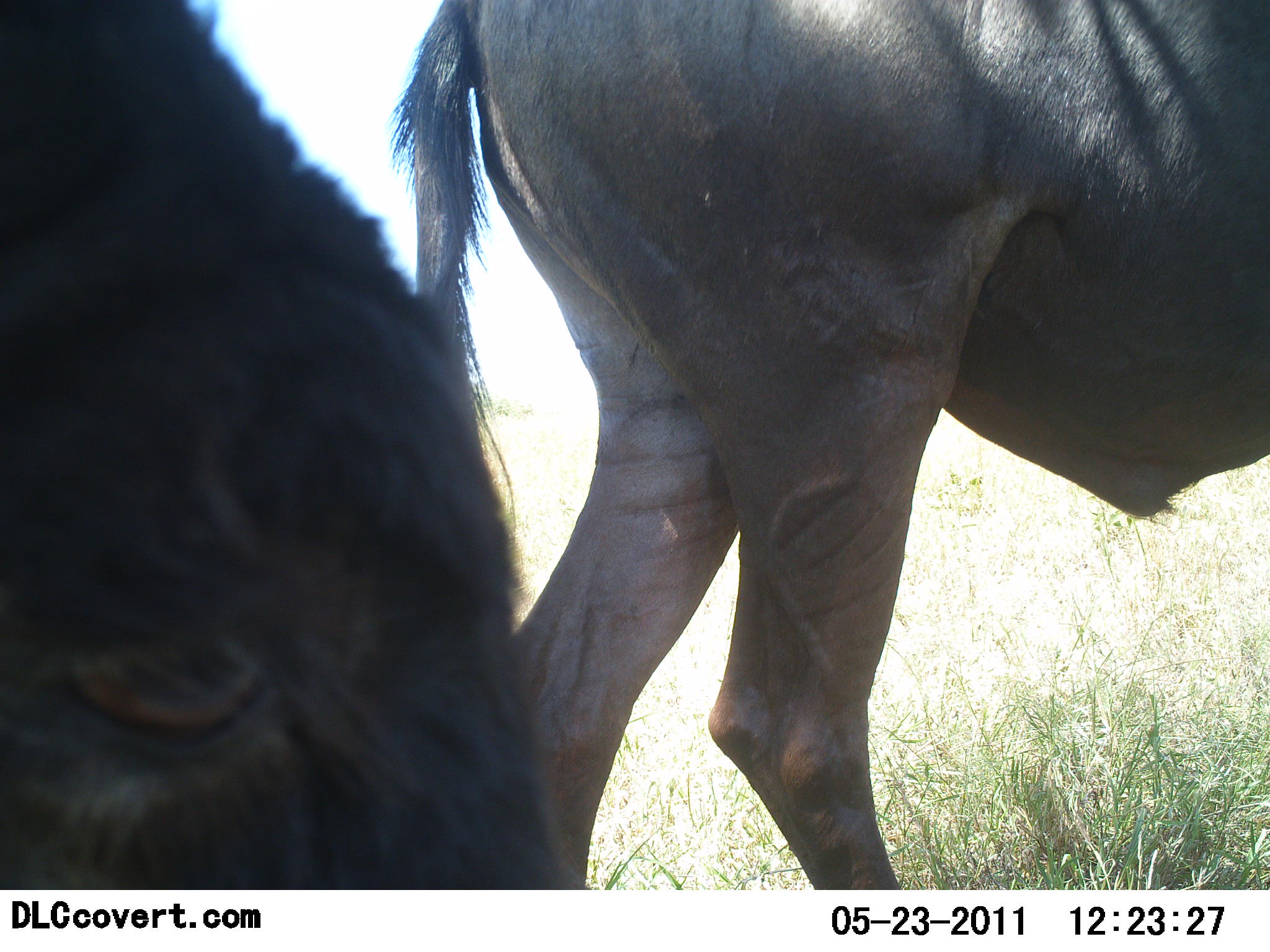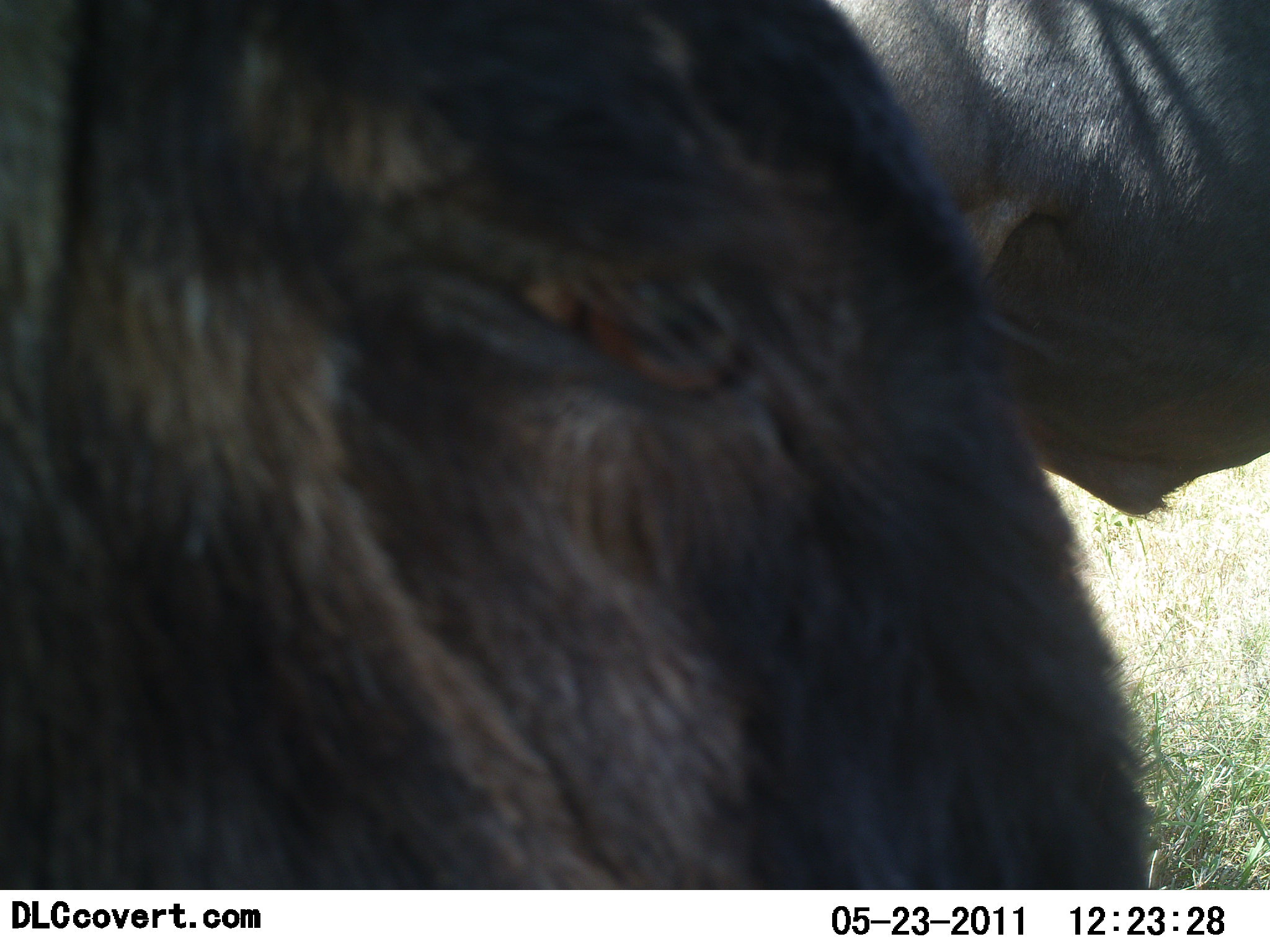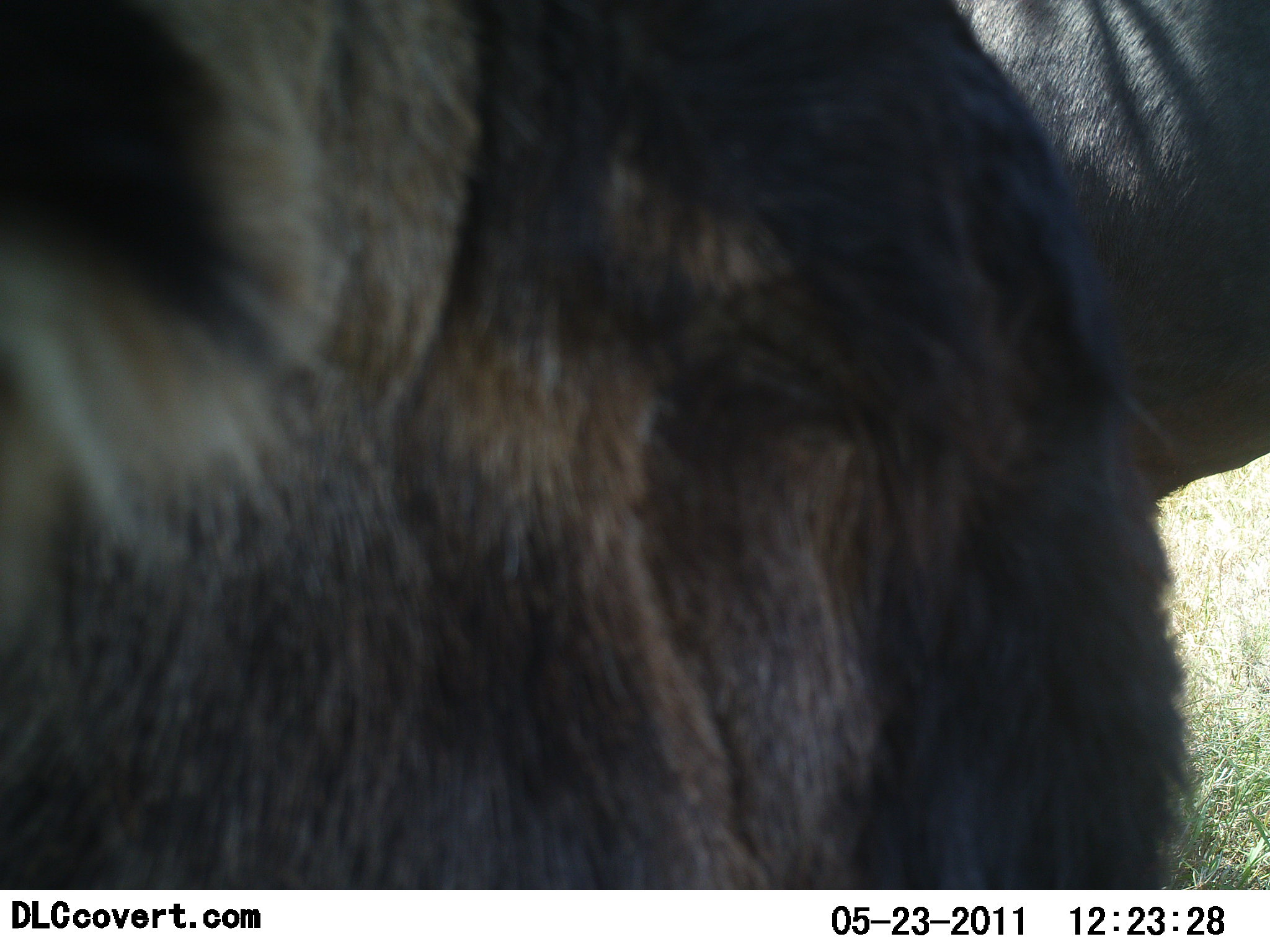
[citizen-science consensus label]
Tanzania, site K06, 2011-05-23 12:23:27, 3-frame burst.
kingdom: Animalia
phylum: Chordata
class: Mammalia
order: Artiodactyla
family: Bovidae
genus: Connochaetes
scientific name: Connochaetes taurinus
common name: blue wildebeest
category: wildebeest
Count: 2.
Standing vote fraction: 47%.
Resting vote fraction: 0%.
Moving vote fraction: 60%.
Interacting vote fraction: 0%.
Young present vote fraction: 0%.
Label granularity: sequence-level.